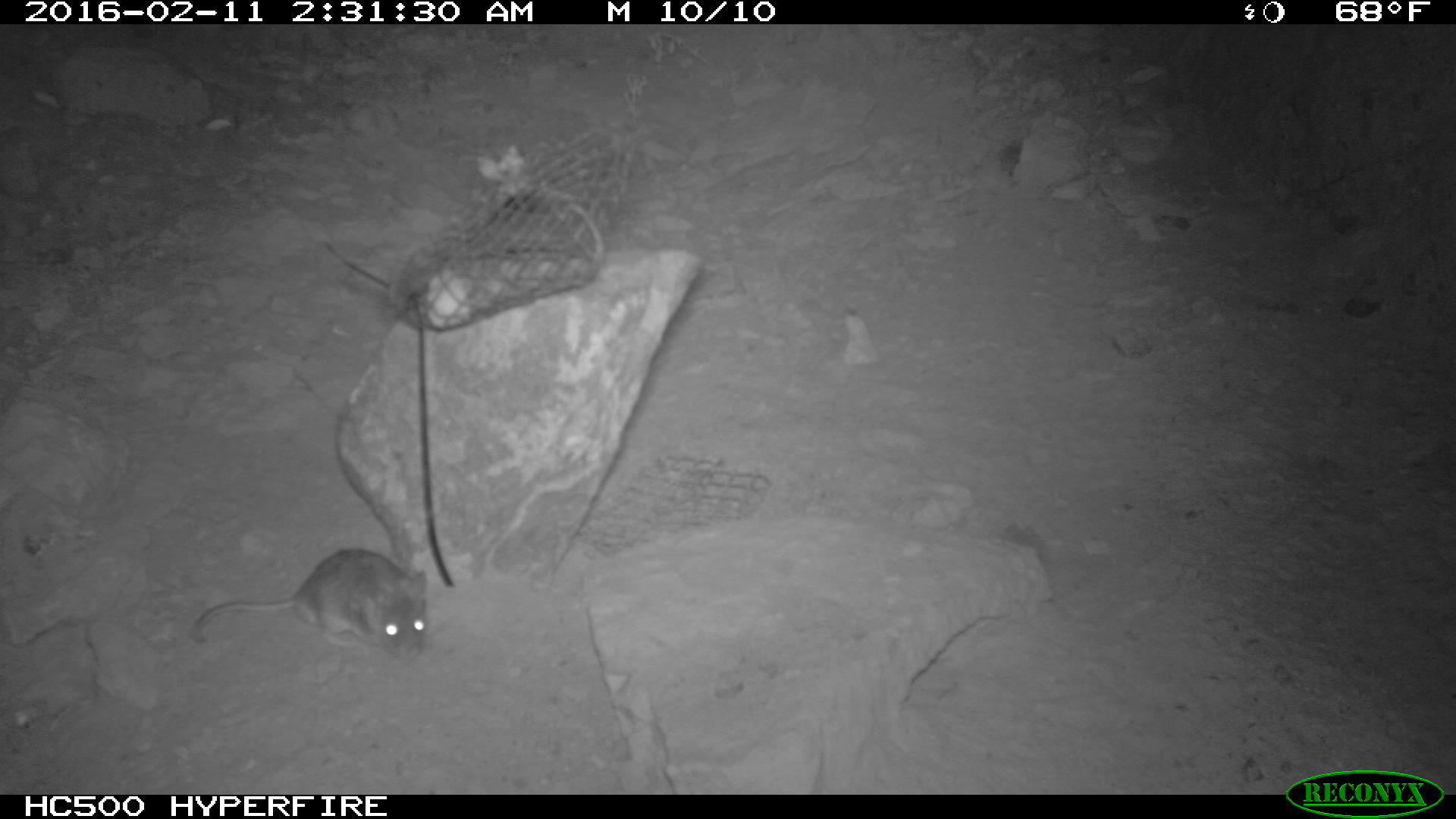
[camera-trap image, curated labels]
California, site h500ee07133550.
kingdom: Animalia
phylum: Chordata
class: Mammalia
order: Rodentia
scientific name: Rodentia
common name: rodent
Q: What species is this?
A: Rodent (Rodentia).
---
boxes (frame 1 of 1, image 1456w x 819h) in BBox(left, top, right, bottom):
rodent: BBox(188, 535, 429, 658)